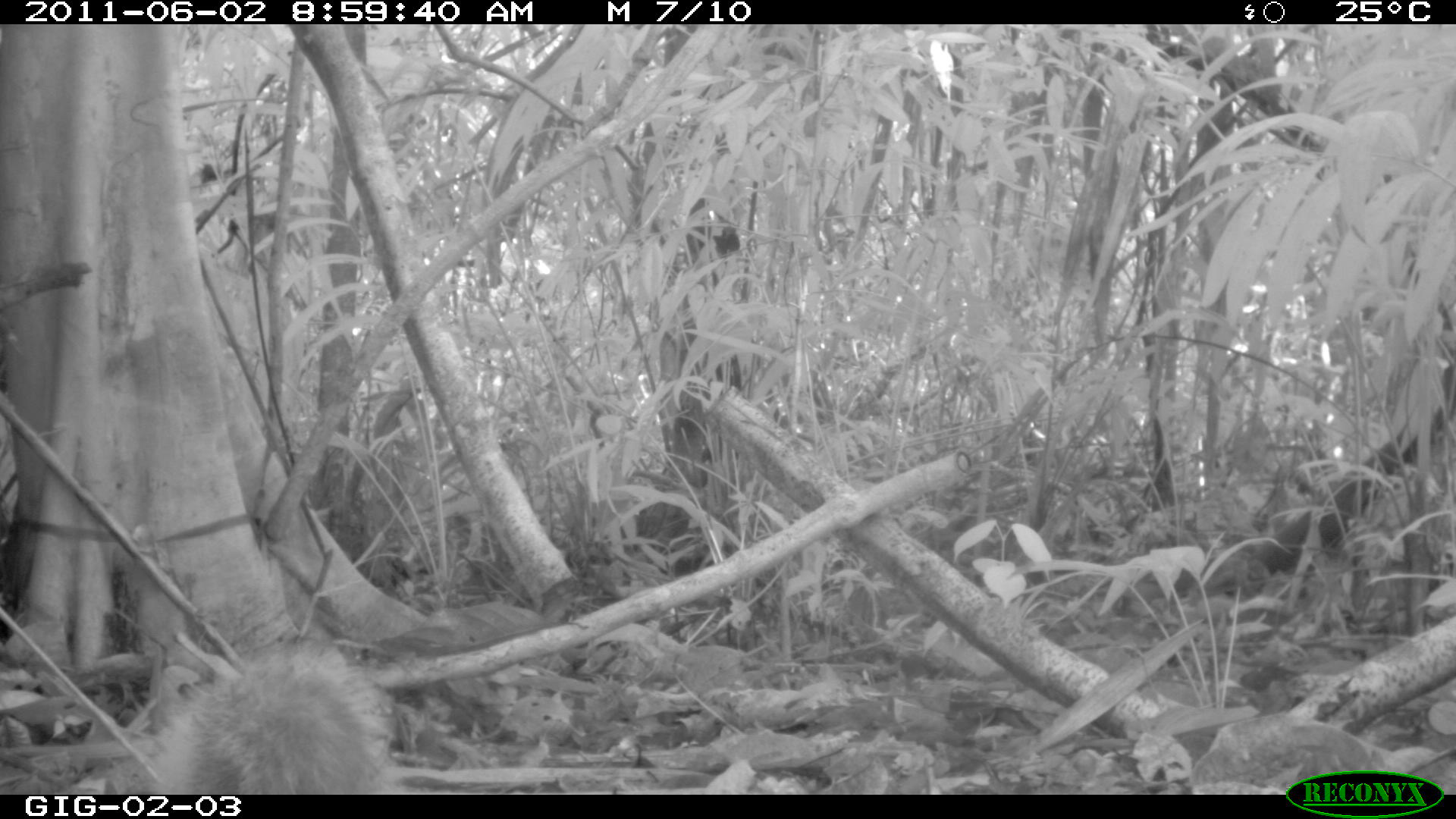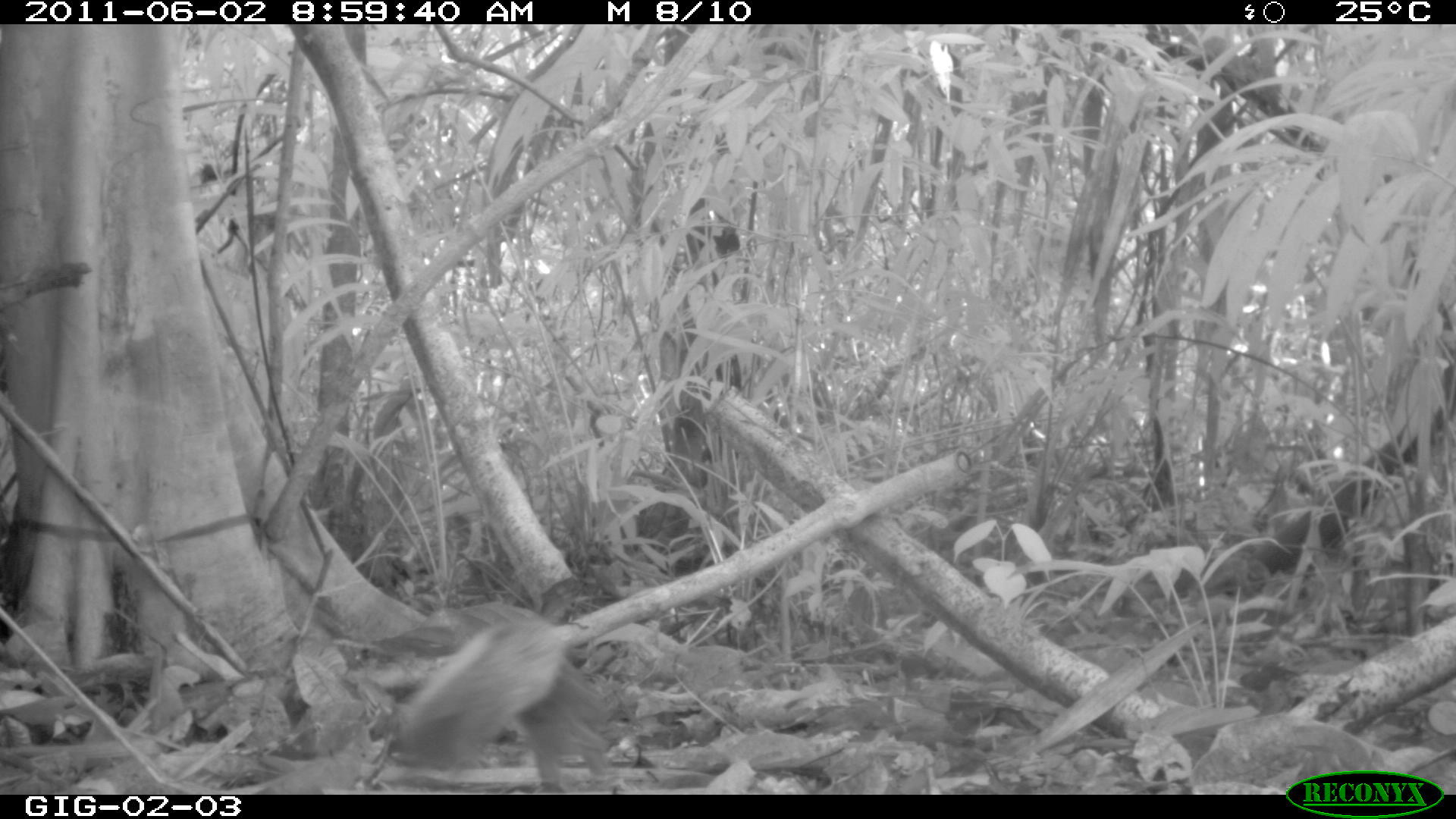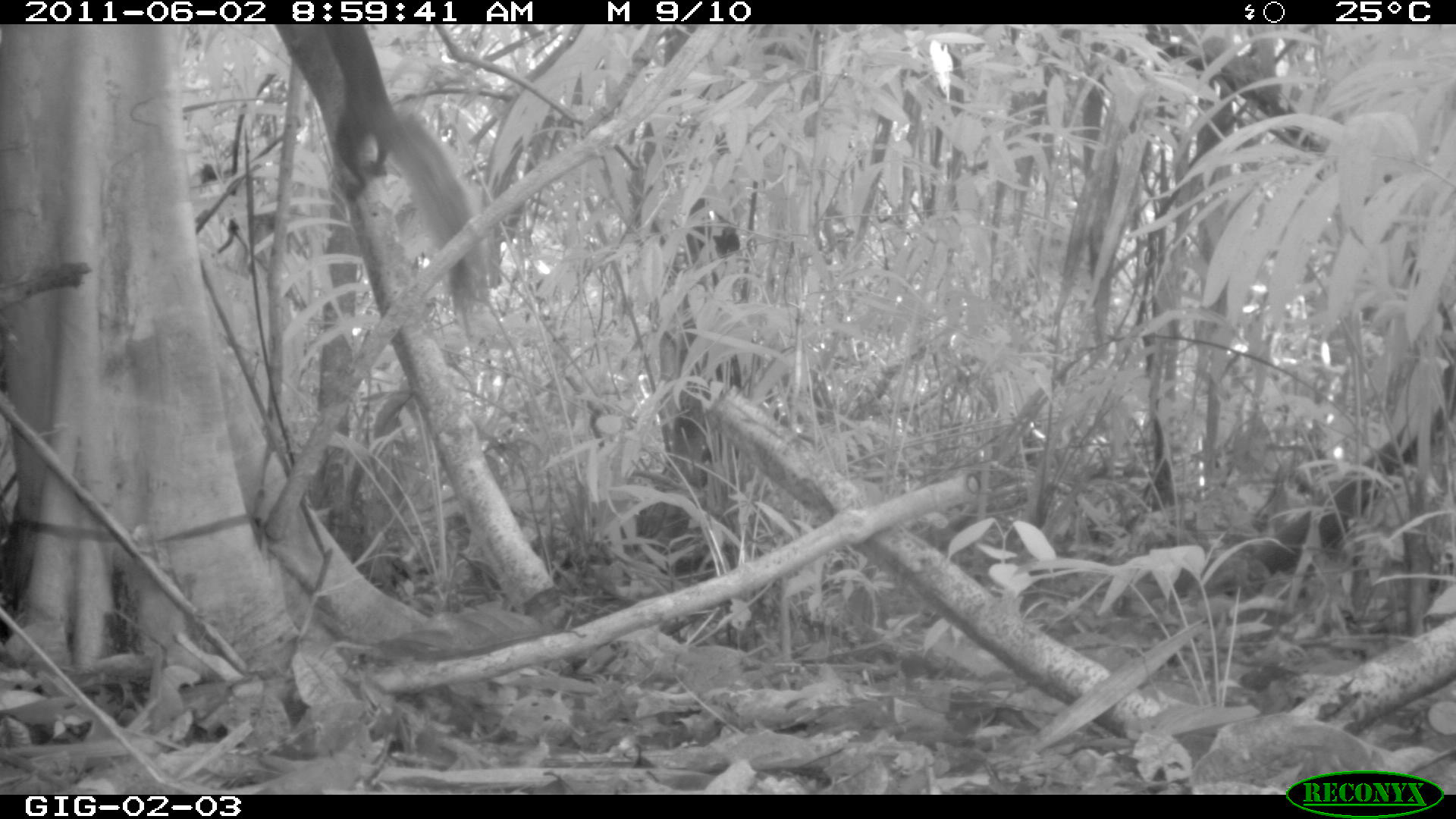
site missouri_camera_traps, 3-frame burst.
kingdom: Animalia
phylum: Chordata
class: Mammalia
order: Rodentia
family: Sciuridae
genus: Tamiasciurus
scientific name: Tamiasciurus hudsonicus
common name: red squirrel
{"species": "red squirrel (Tamiasciurus hudsonicus)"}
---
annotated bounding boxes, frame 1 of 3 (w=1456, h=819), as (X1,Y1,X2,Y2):
red squirrel: (137,650,410,776)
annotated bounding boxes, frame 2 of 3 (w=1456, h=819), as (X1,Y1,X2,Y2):
red squirrel: (400,617,638,784)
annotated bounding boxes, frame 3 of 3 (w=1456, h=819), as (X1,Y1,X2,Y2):
red squirrel: (280,22,497,304)